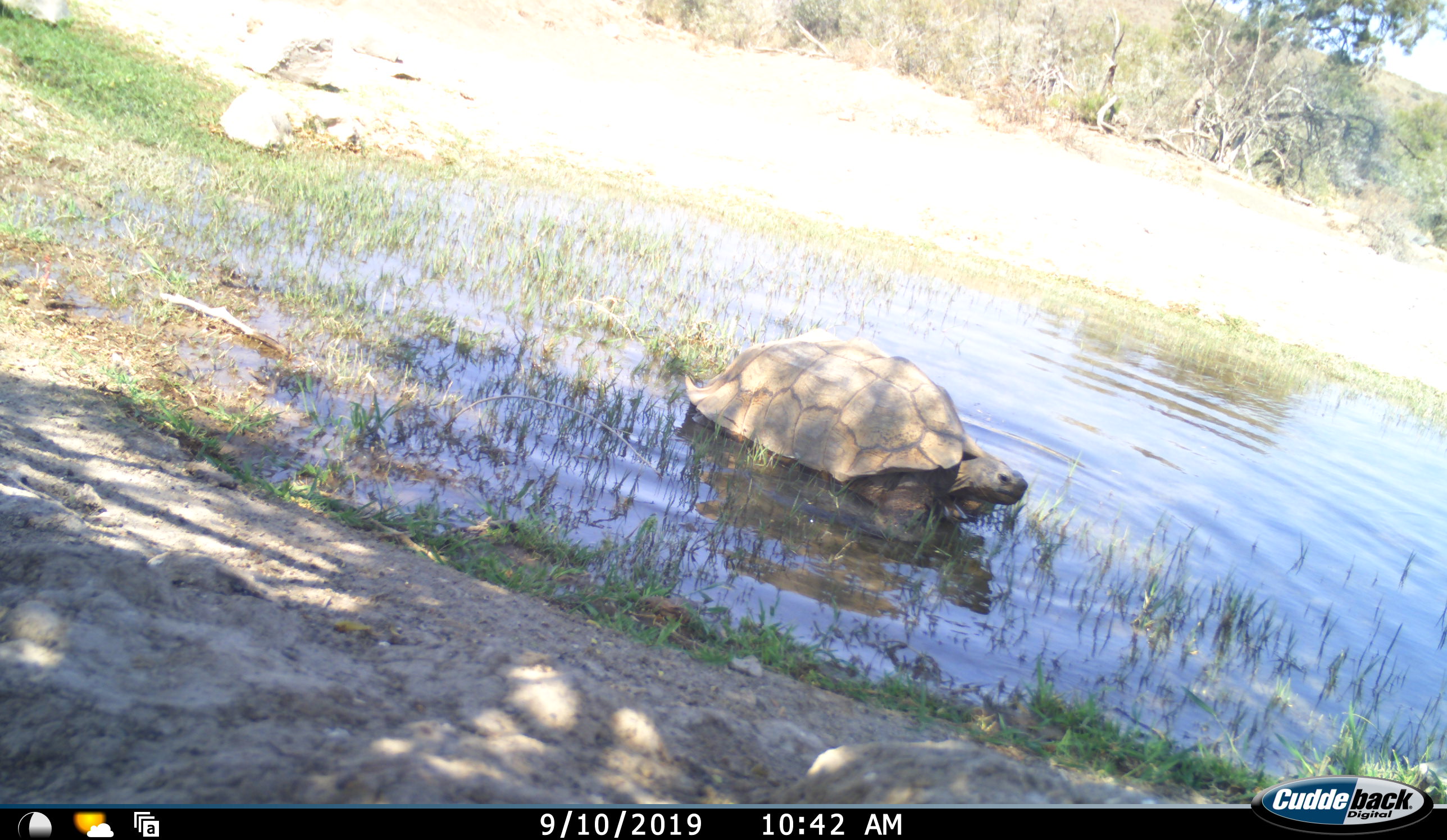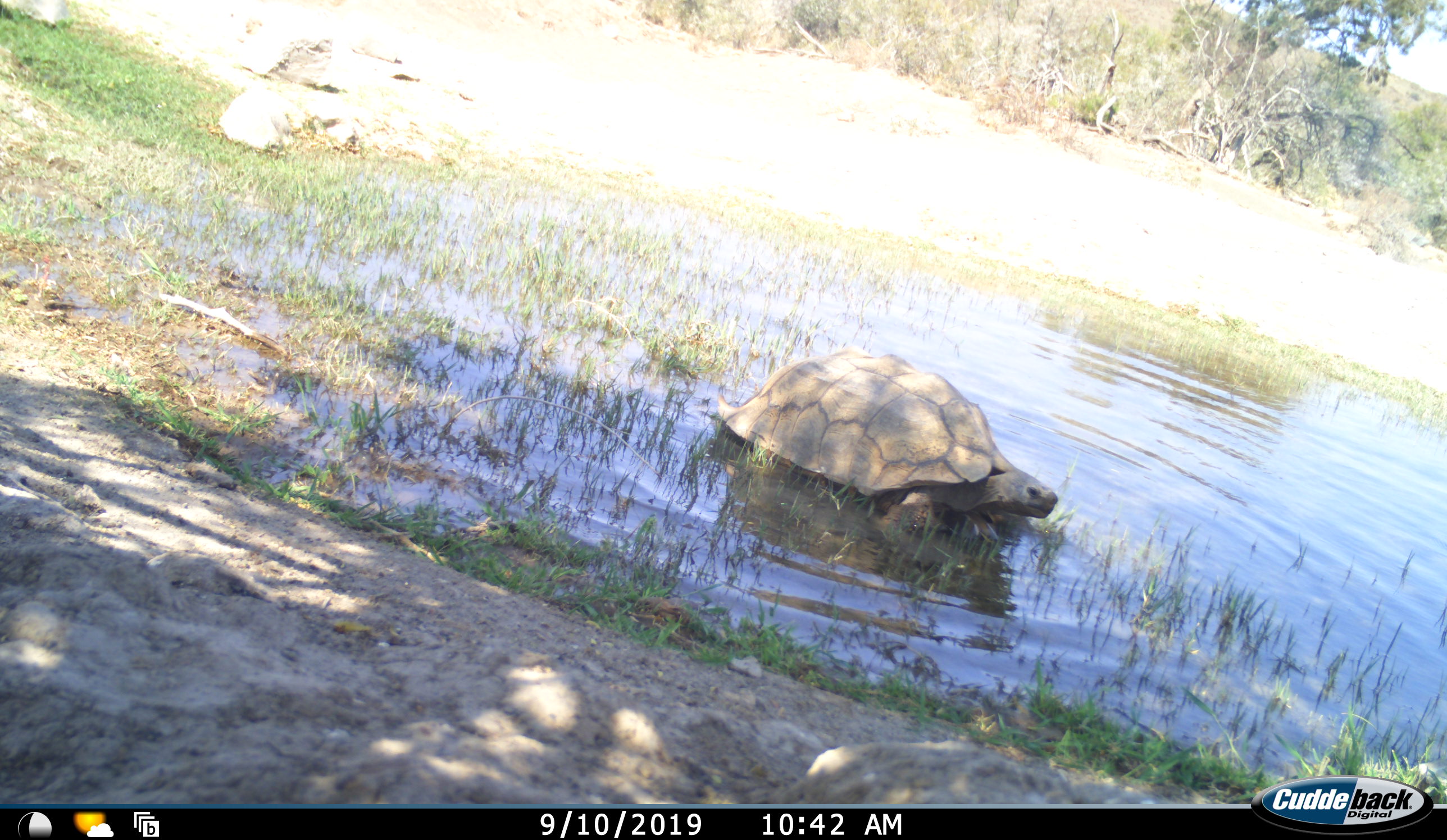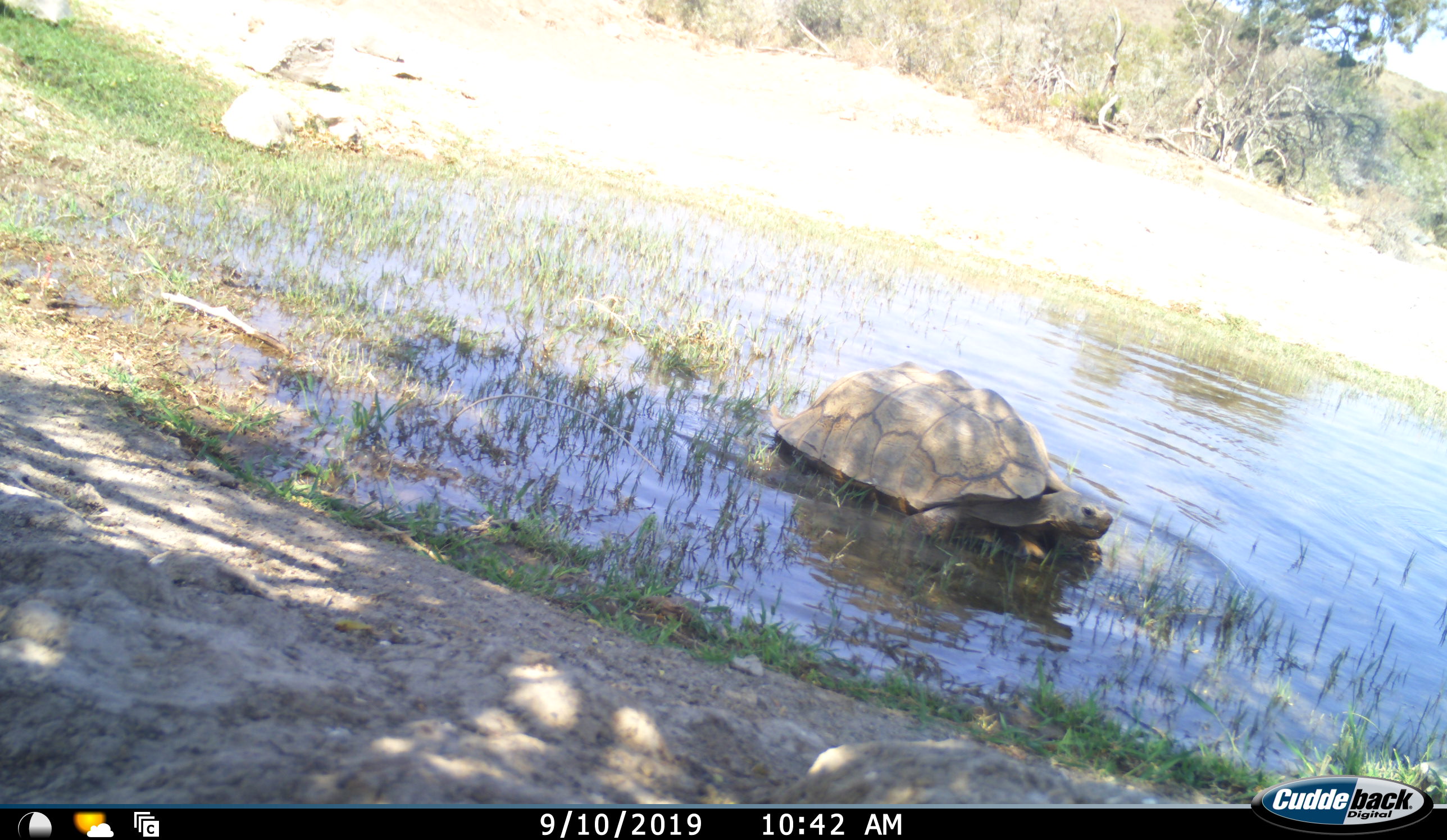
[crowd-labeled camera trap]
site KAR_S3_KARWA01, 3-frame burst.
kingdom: Animalia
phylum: Chordata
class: Reptilia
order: Testudines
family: Testudinidae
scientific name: Testudinidae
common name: tortoise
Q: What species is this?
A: Tortoise (Testudinidae).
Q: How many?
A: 1.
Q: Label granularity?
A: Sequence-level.